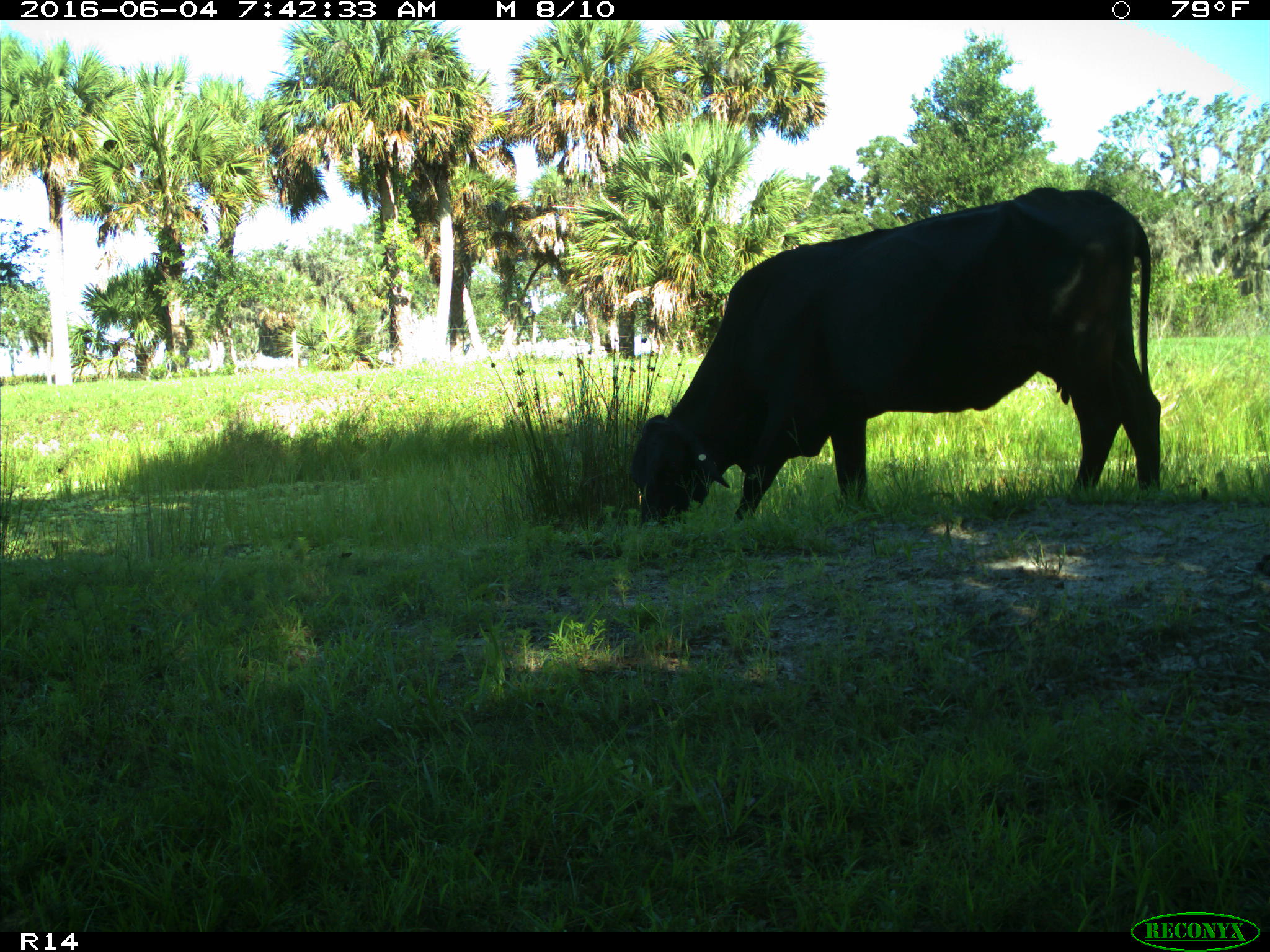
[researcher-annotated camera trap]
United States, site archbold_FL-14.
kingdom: Animalia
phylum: Chordata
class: Mammalia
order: Artiodactyla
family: Bovidae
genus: Bos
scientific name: Bos taurus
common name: domestic cow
Bos taurus (domestic cow).